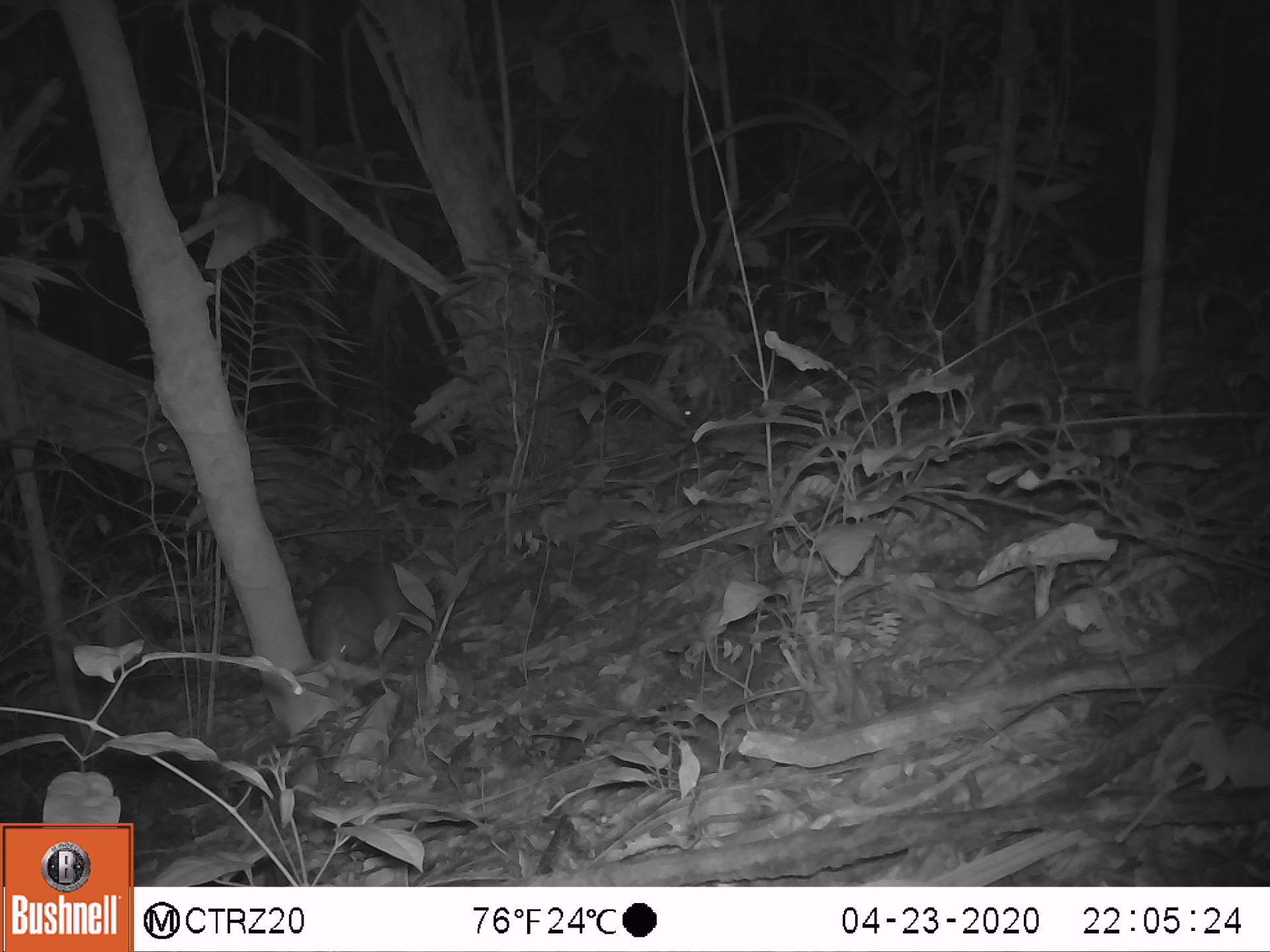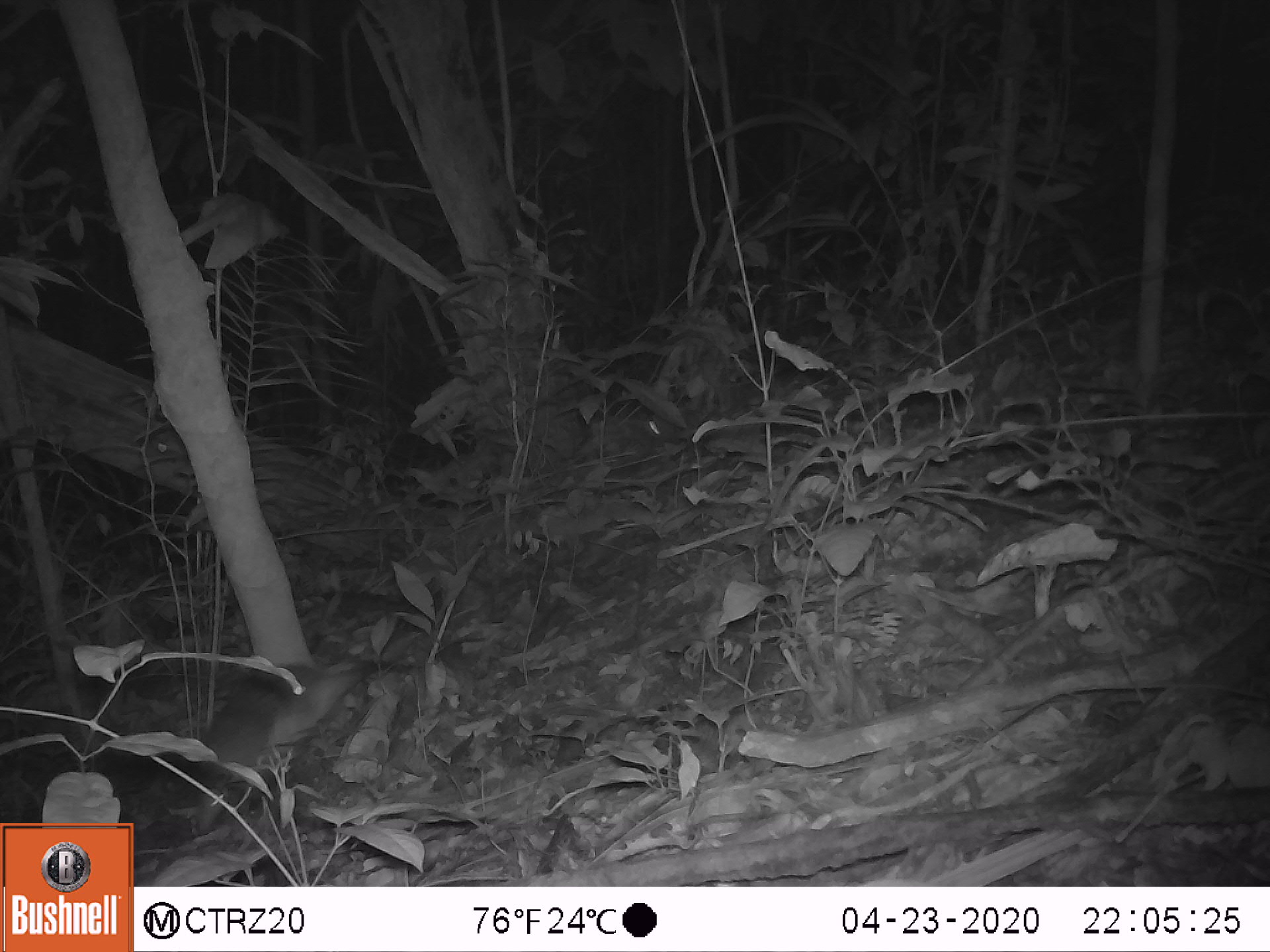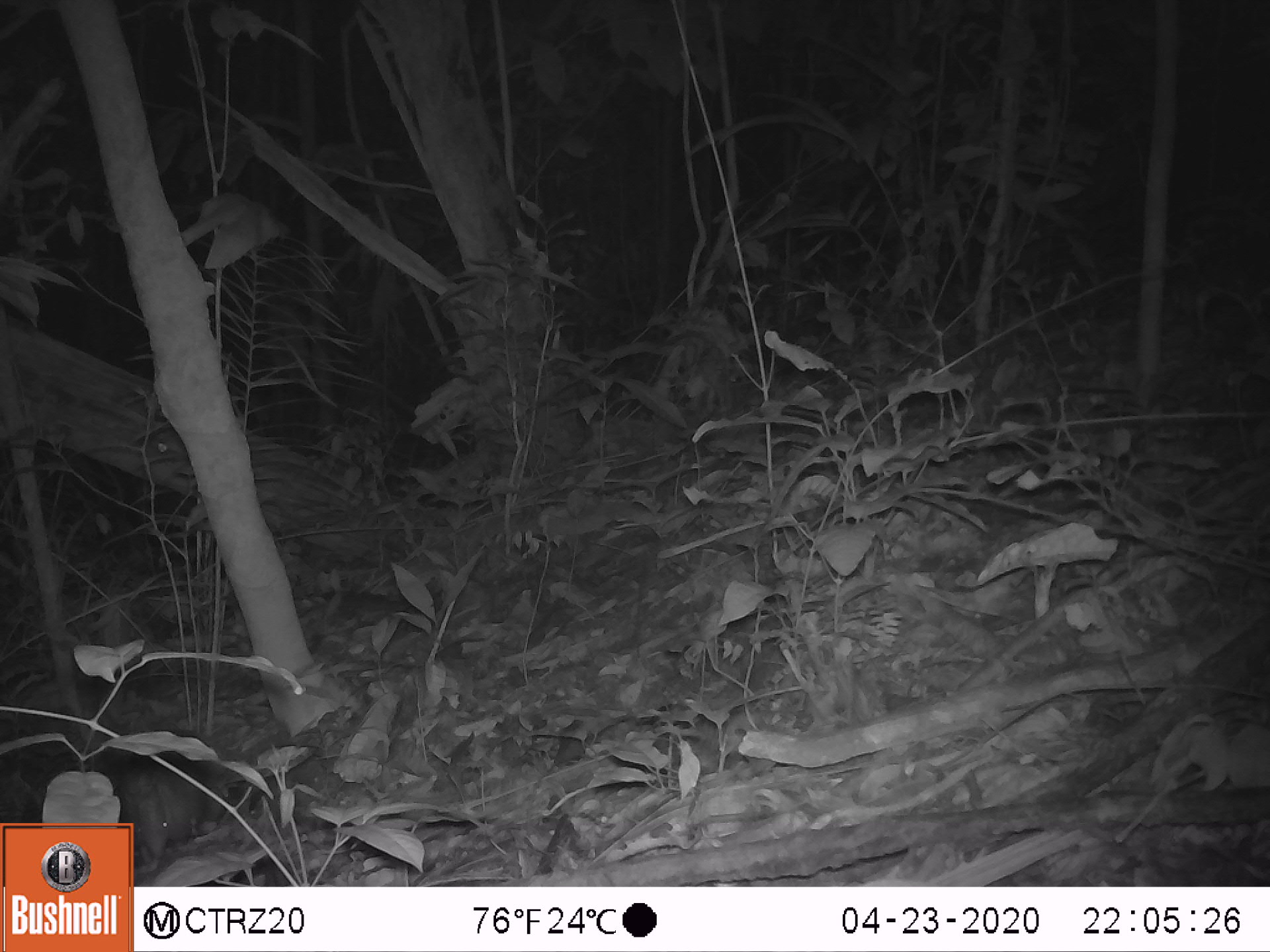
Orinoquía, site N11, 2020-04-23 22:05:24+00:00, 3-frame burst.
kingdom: Animalia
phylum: Chordata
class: Mammalia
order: Cingulata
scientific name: Cingulata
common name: armadillo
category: unknown armadillo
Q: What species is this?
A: Unknown armadillo (armadillo) (Cingulata).